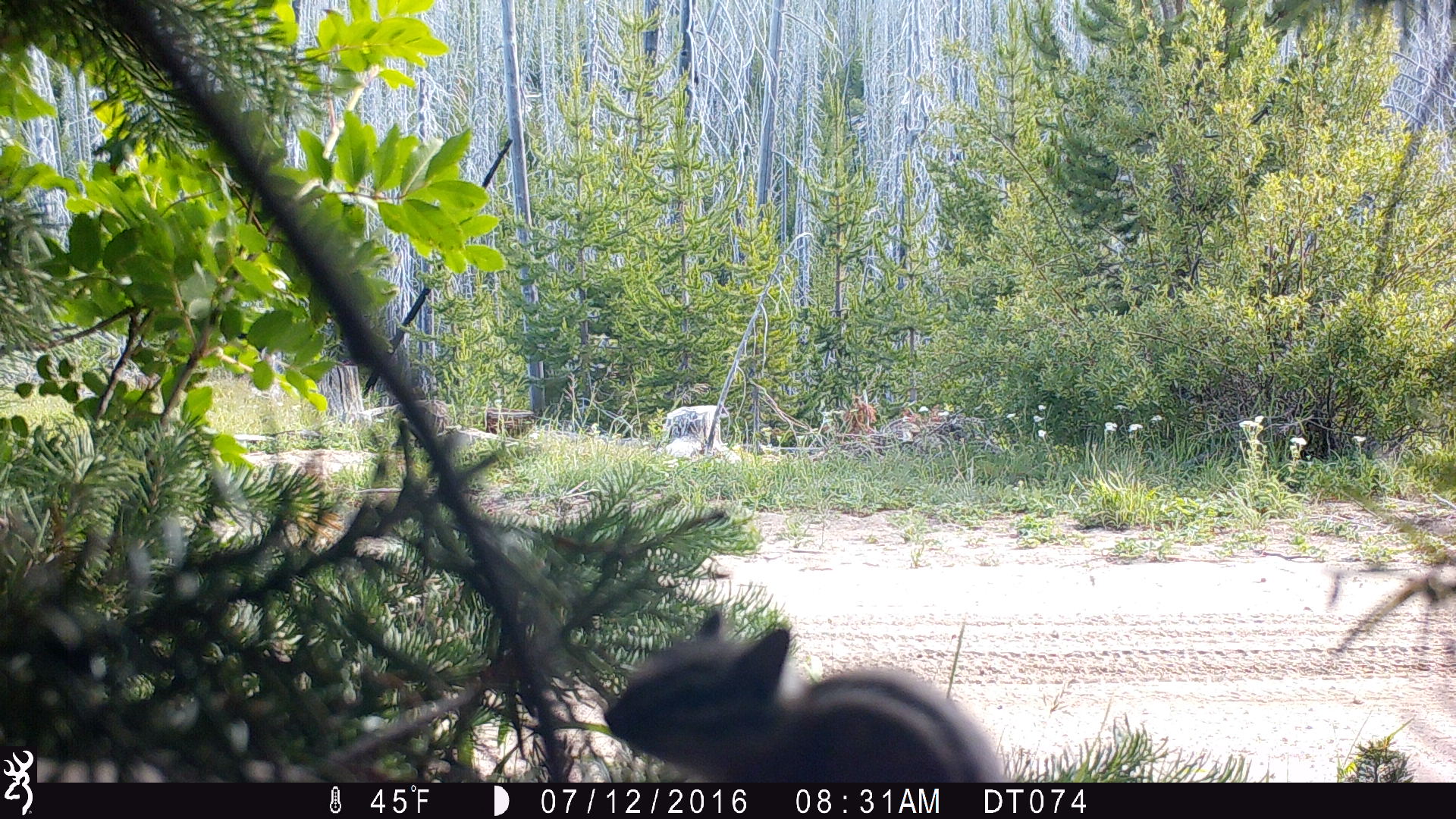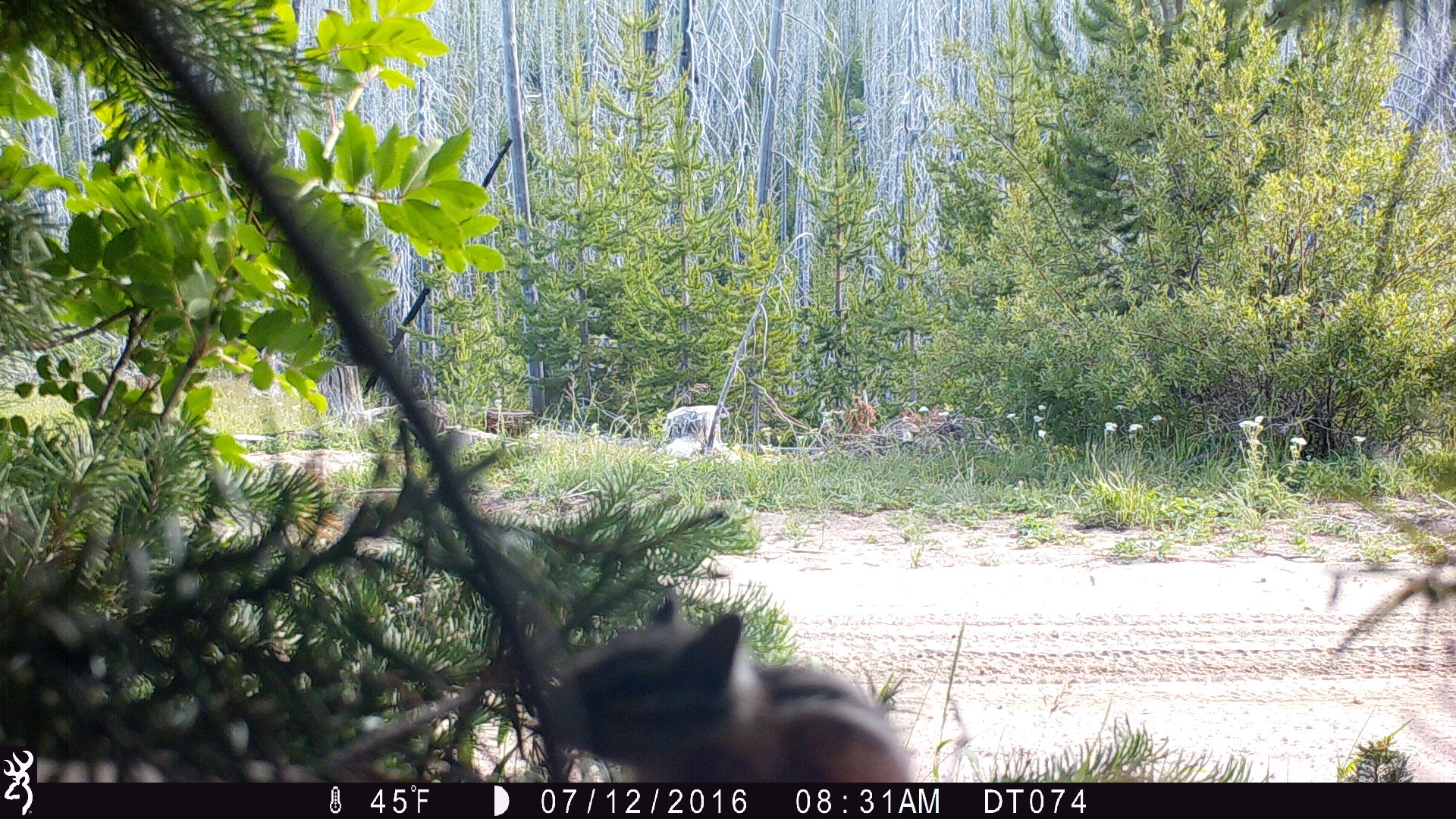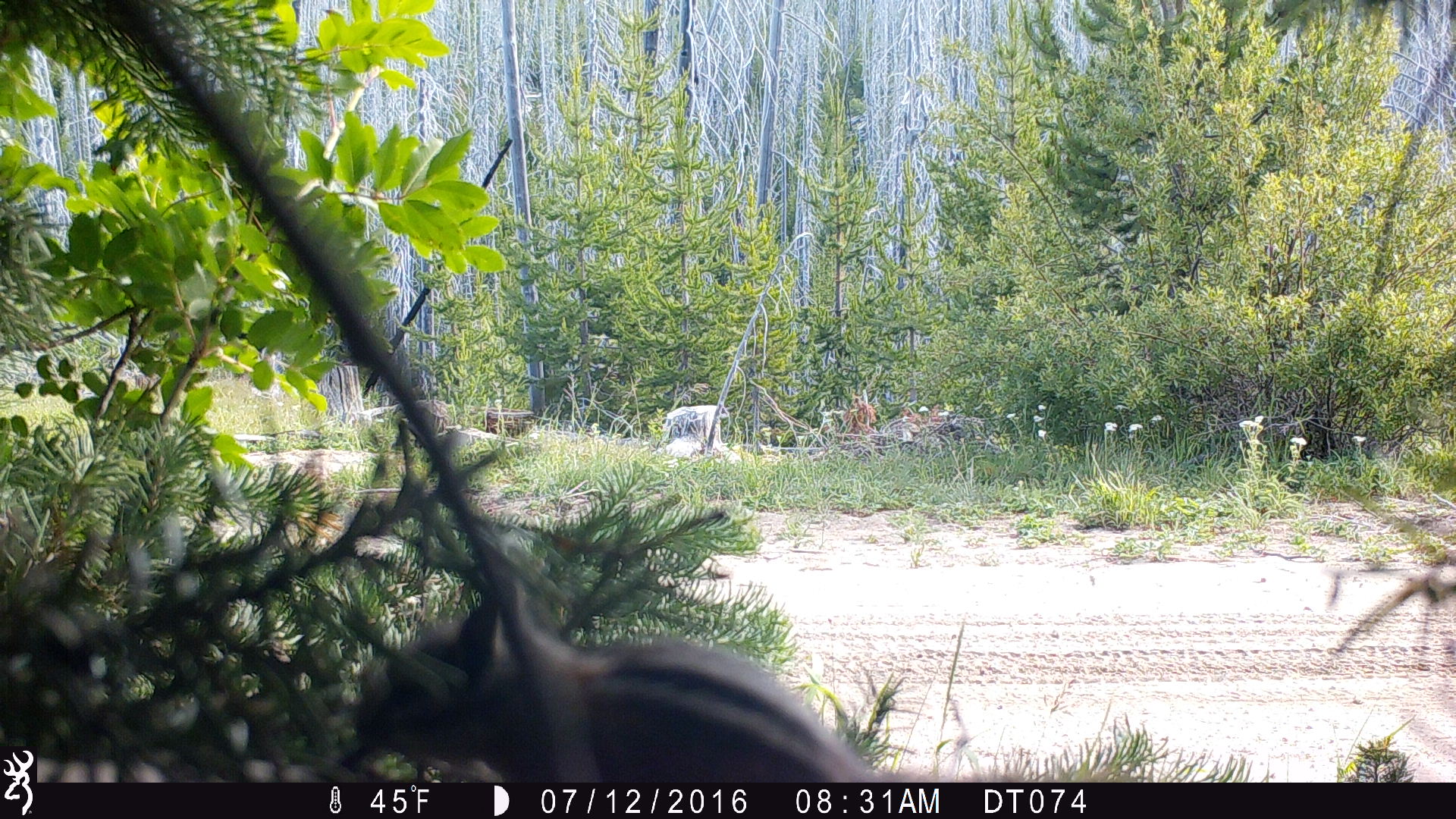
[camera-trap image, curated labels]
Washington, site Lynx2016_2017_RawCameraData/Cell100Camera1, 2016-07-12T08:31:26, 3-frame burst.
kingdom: Animalia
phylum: Chordata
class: Mammalia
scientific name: Mammalia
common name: small mammal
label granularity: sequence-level